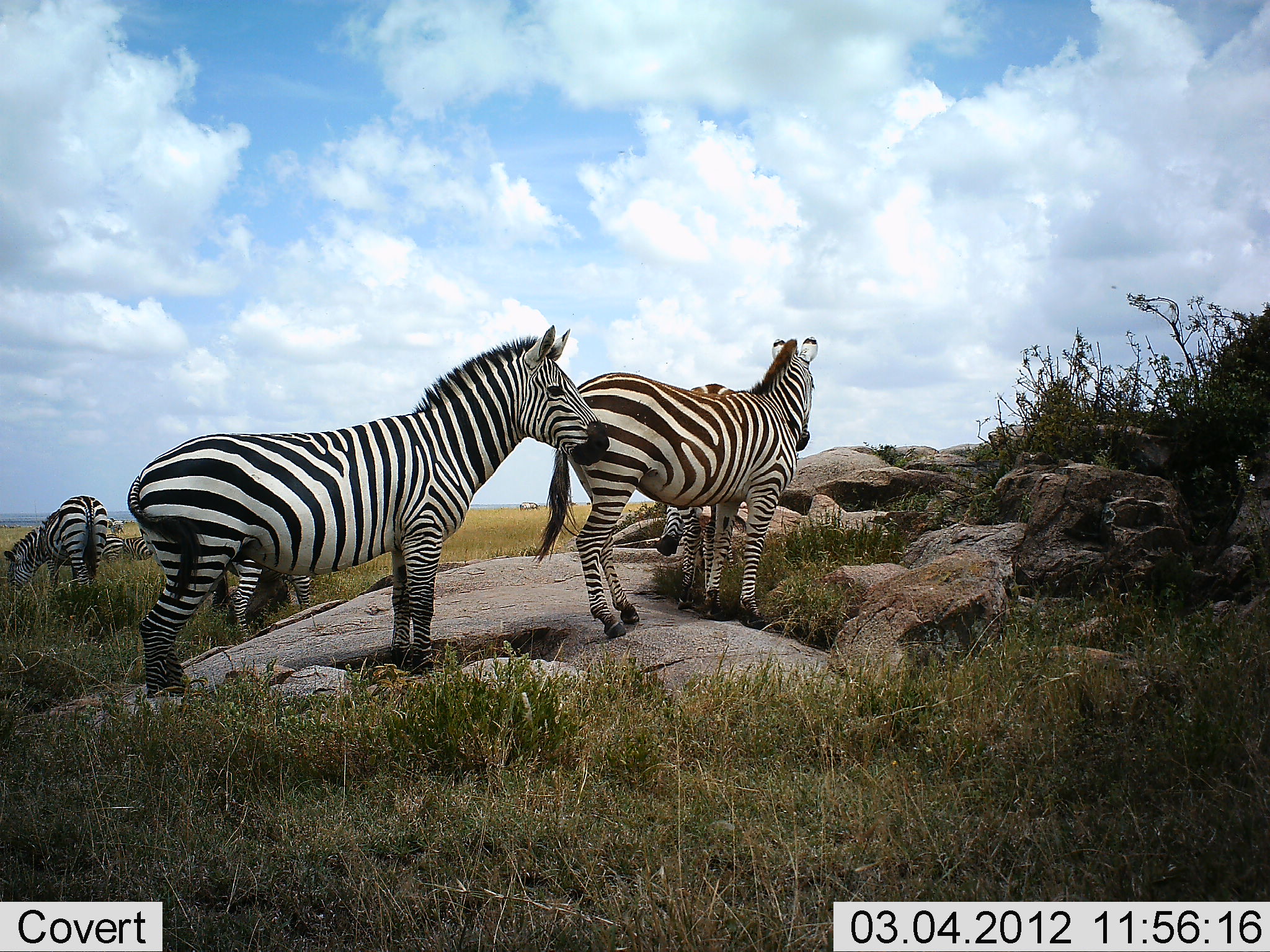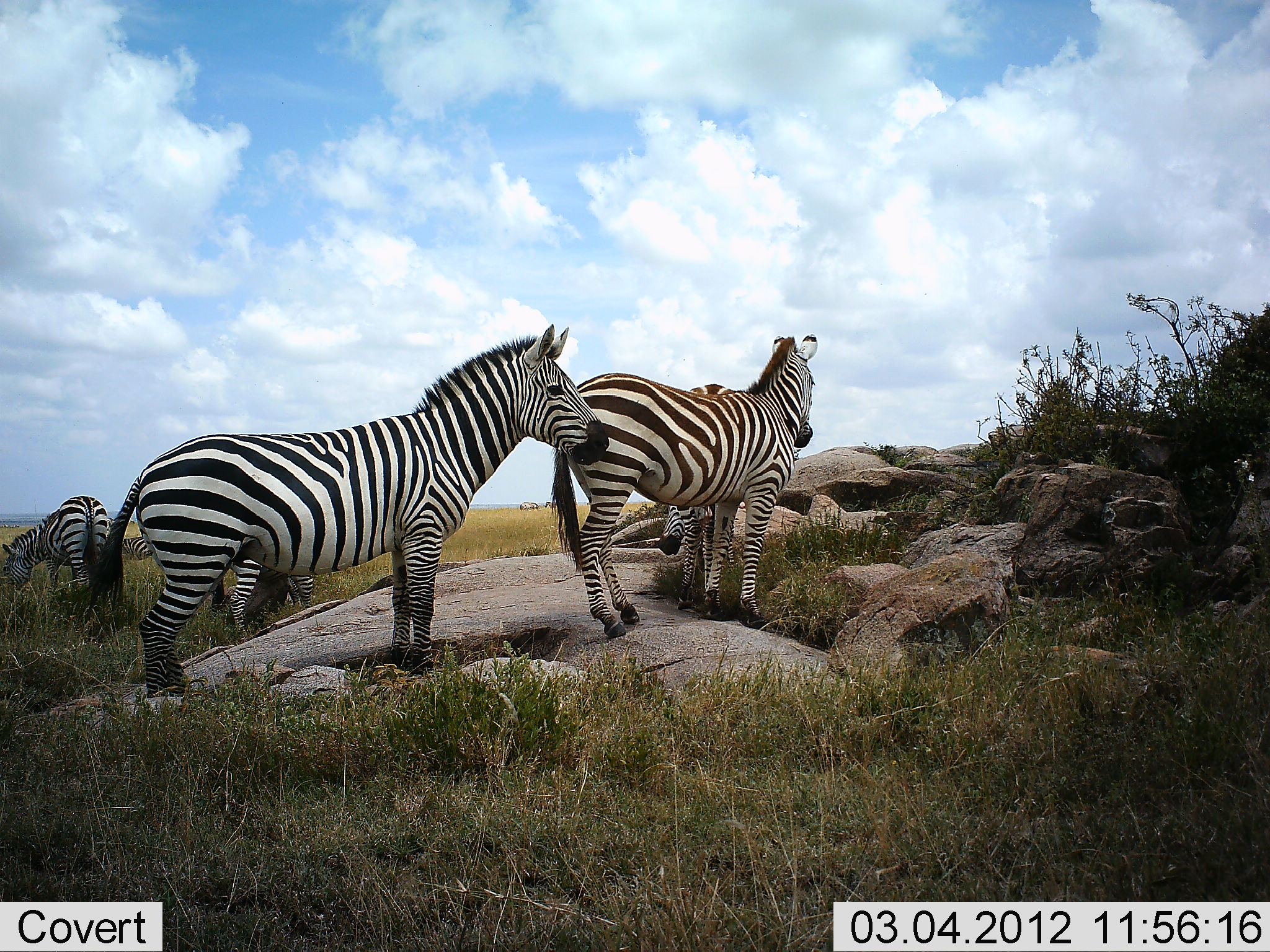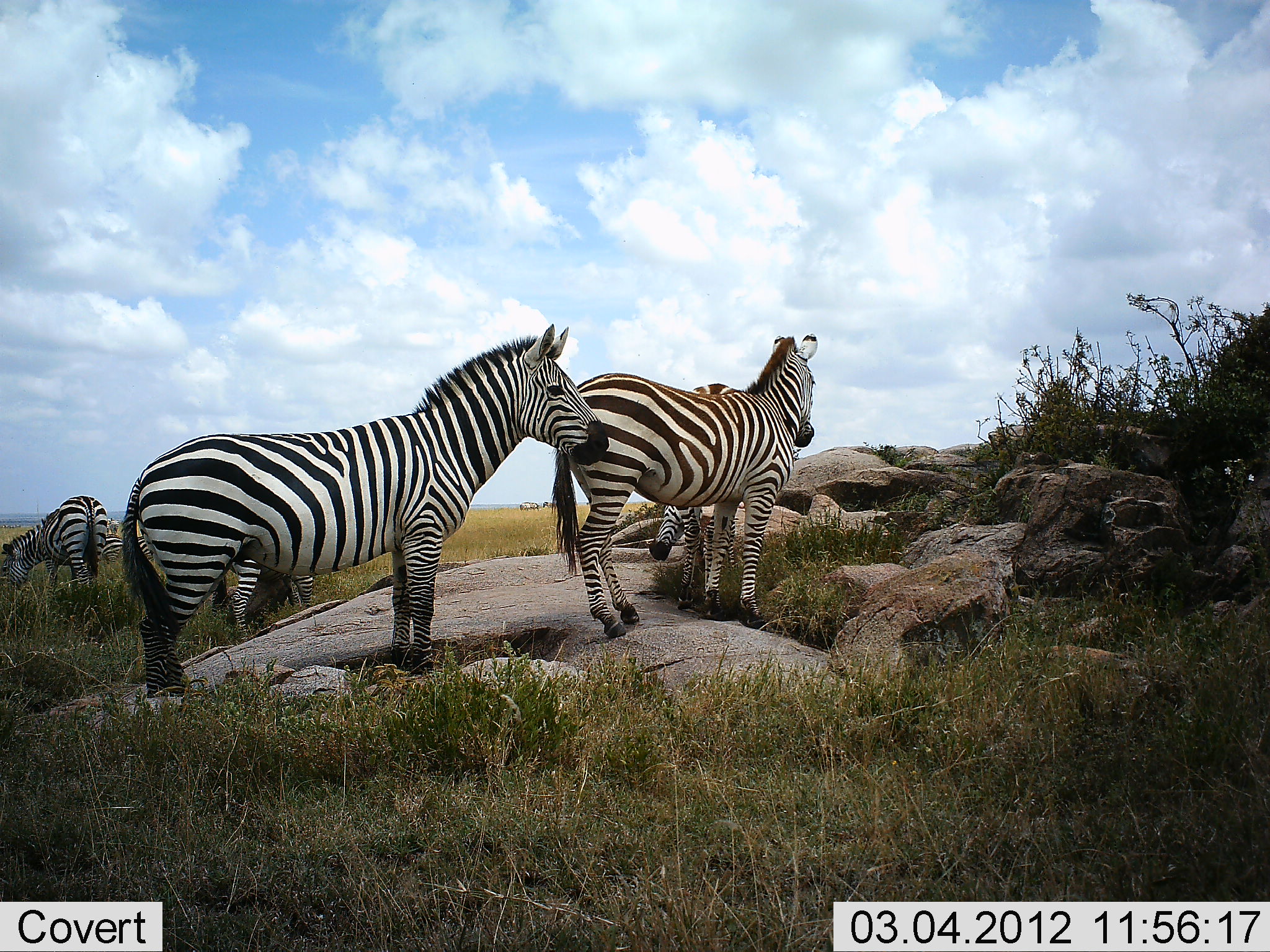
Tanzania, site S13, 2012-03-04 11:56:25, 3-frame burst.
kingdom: Animalia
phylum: Chordata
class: Mammalia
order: Perissodactyla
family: Equidae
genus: Equus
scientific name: Equus quagga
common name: plains zebra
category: zebra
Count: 5.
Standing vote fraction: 89%.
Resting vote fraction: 0%.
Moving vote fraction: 11%.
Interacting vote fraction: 6%.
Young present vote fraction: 6%.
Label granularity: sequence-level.